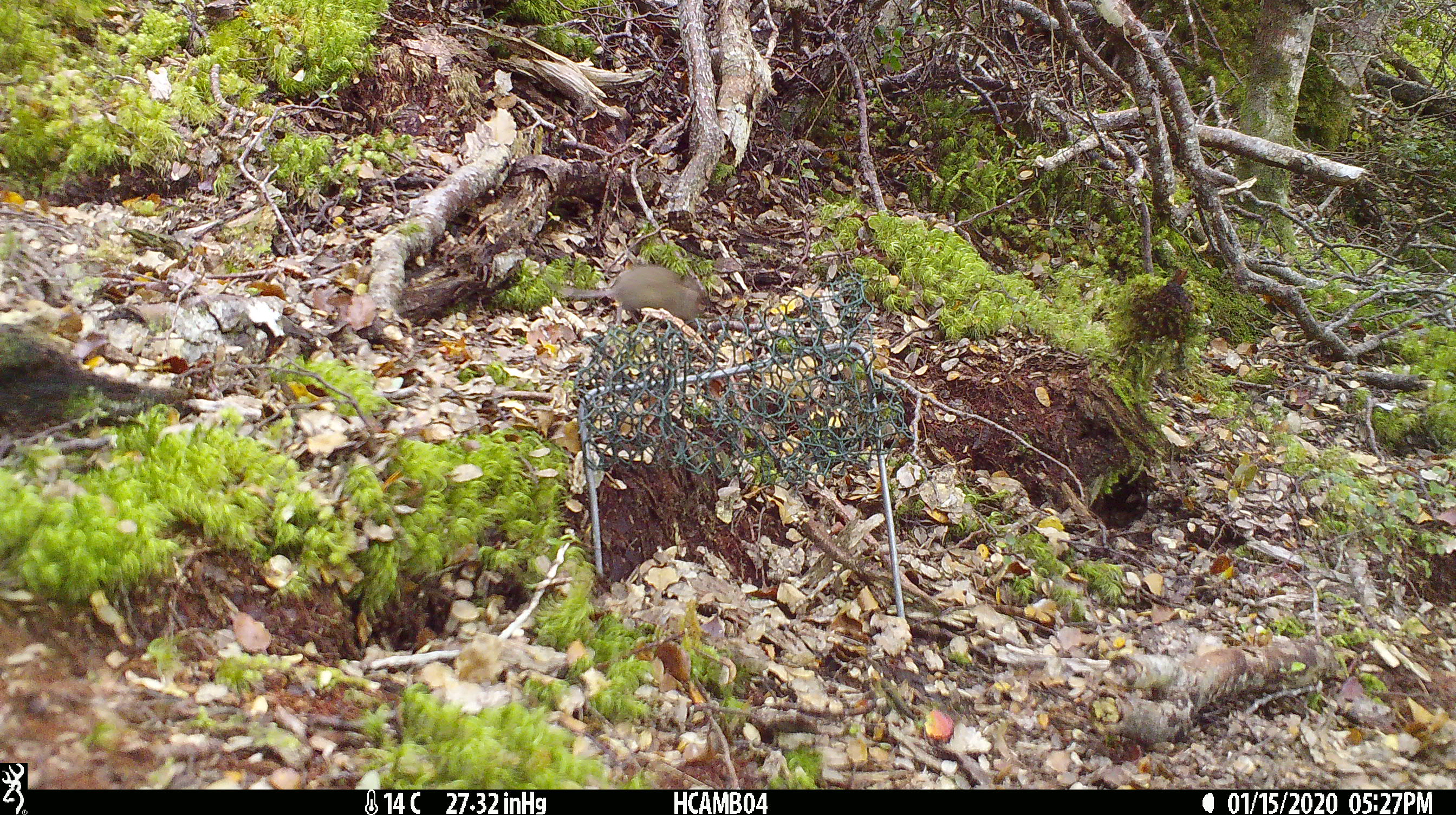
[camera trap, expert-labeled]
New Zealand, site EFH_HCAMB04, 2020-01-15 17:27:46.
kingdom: Animalia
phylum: Chordata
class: Mammalia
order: Rodentia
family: Muridae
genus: Mus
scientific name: Mus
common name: mouse